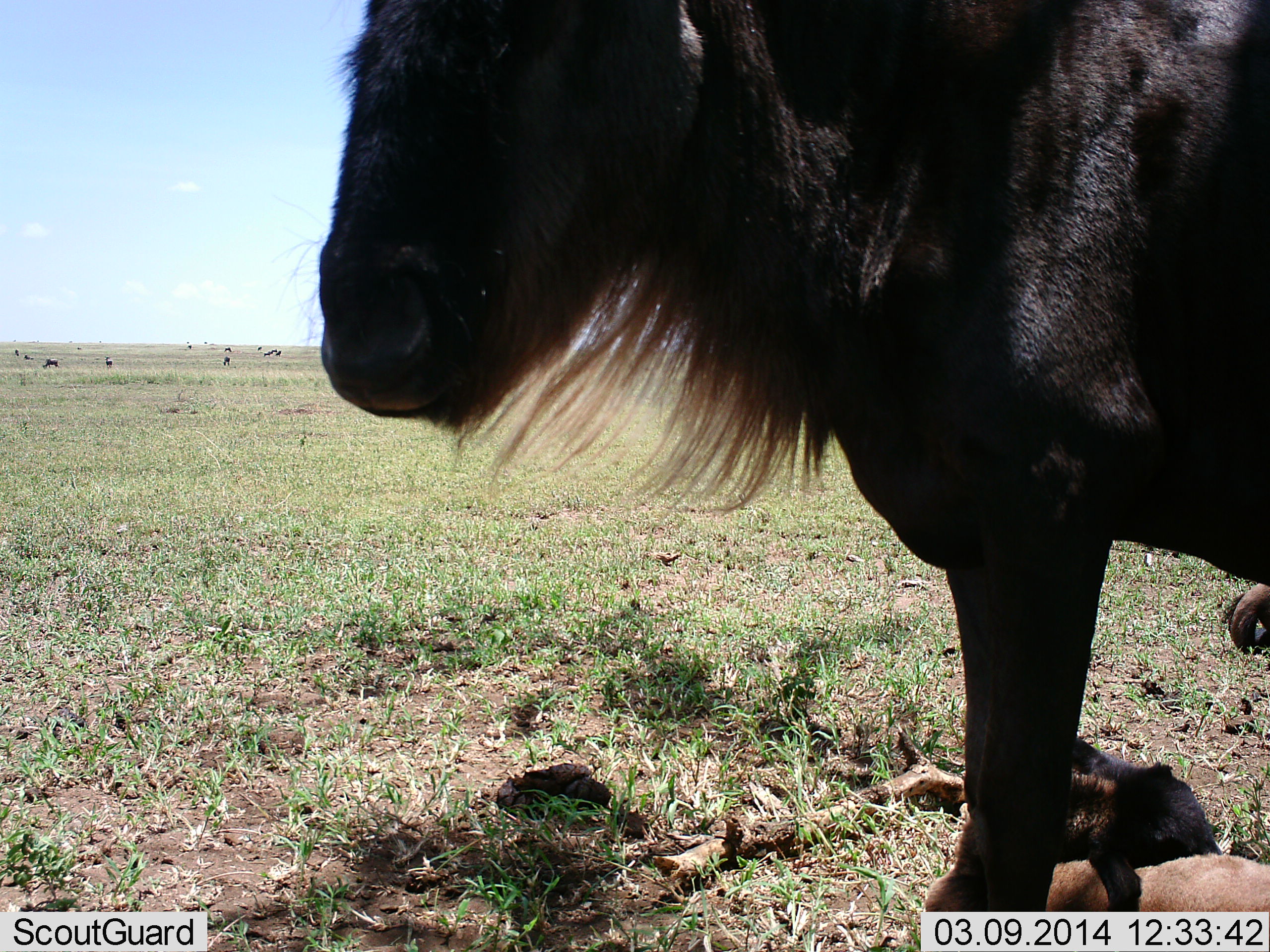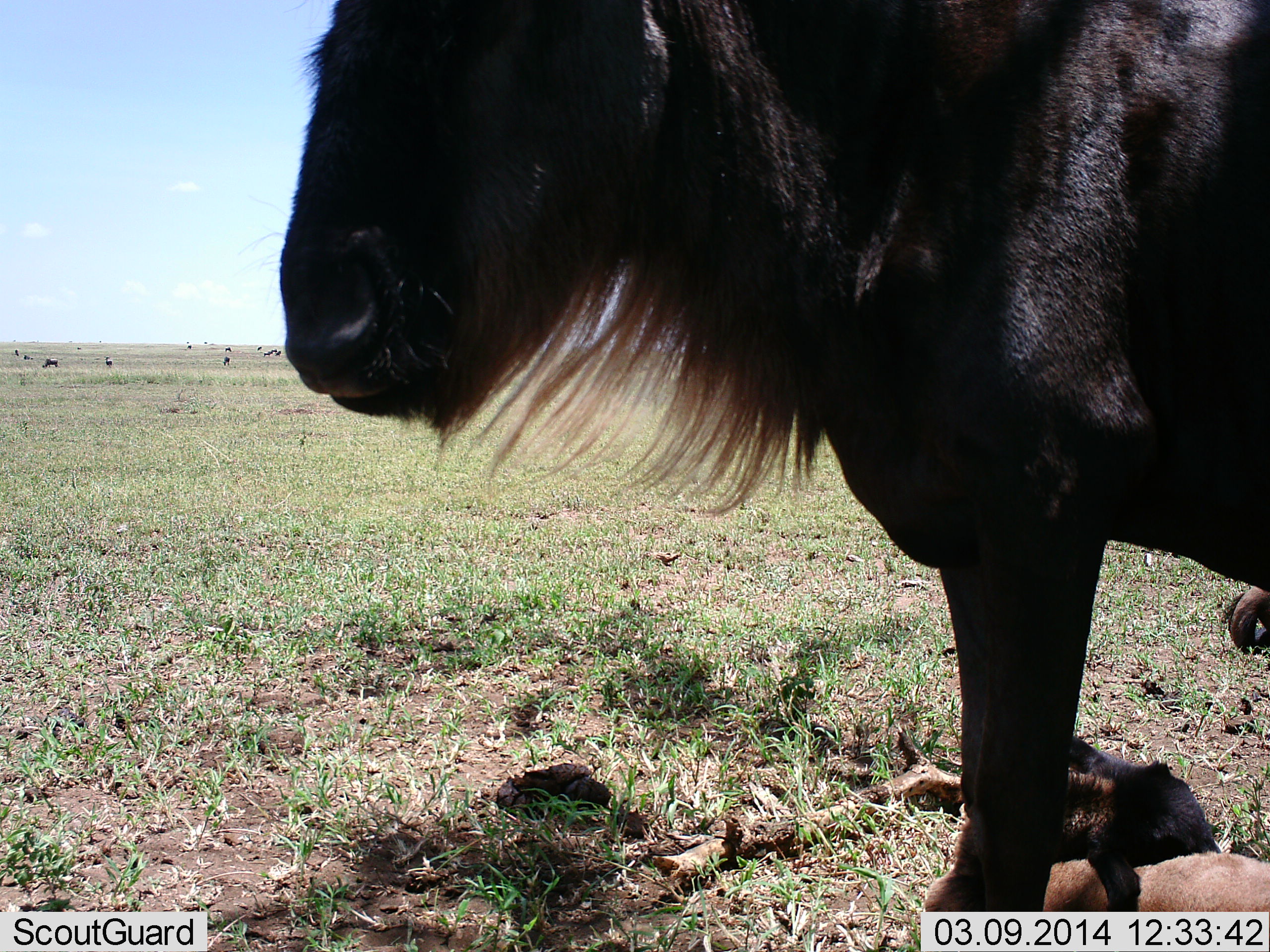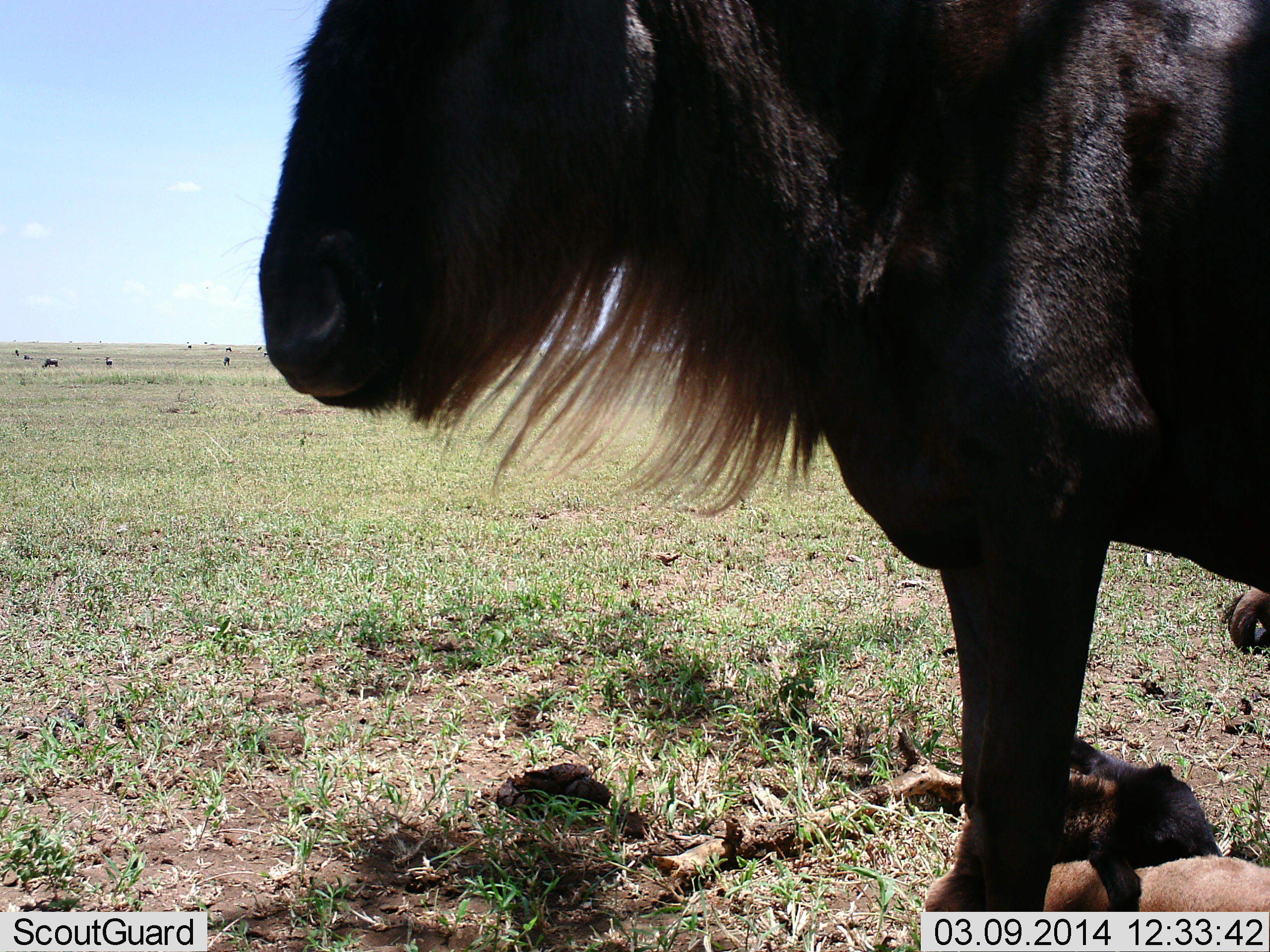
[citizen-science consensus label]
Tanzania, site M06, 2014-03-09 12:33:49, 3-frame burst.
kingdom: Animalia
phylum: Chordata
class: Mammalia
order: Artiodactyla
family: Bovidae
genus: Connochaetes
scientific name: Connochaetes taurinus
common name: blue wildebeest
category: wildebeest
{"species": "wildebeest (blue wildebeest) (Connochaetes taurinus)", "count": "4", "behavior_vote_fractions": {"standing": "100%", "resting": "90%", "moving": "0%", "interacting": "0%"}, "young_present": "80%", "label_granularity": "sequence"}